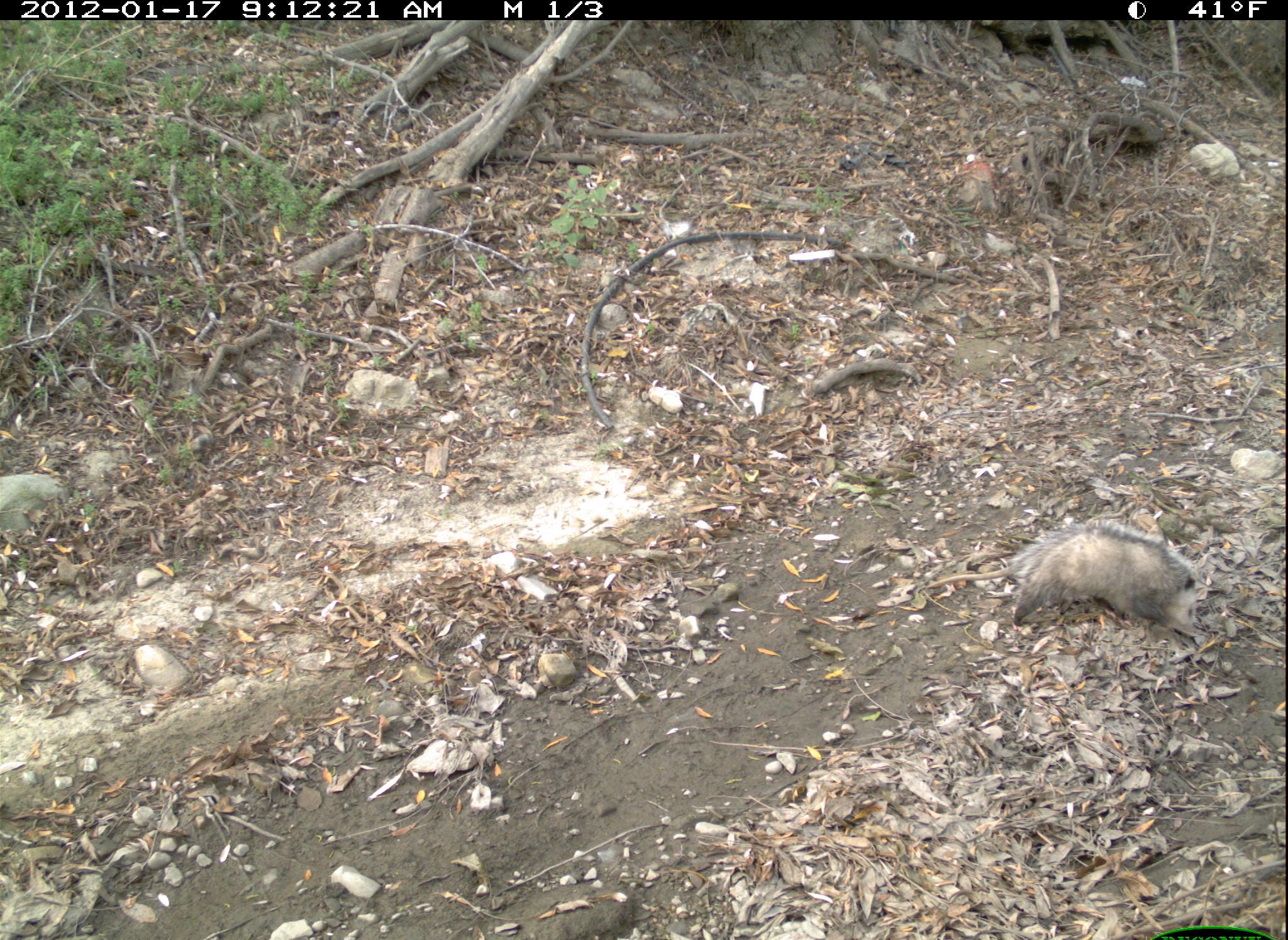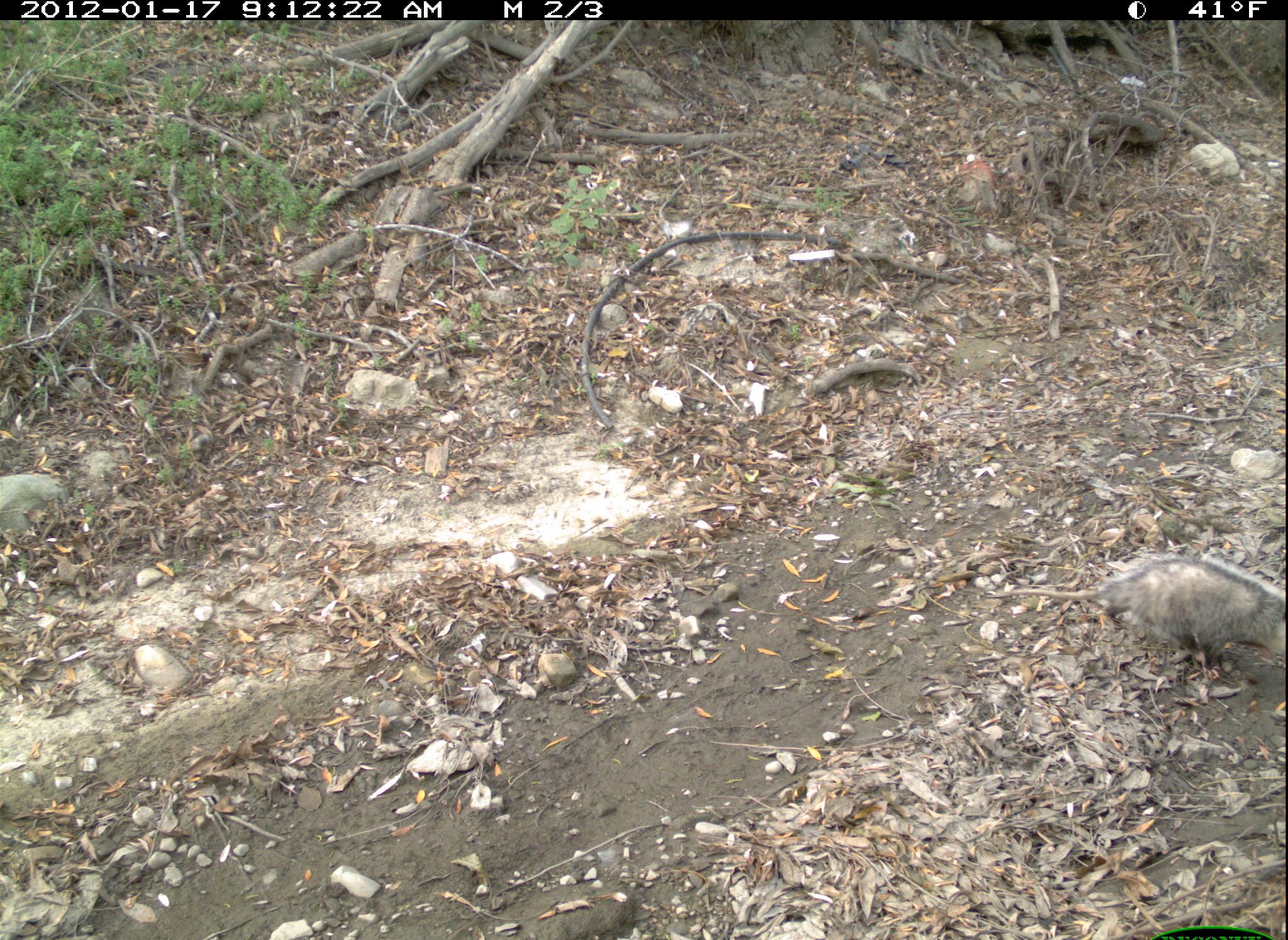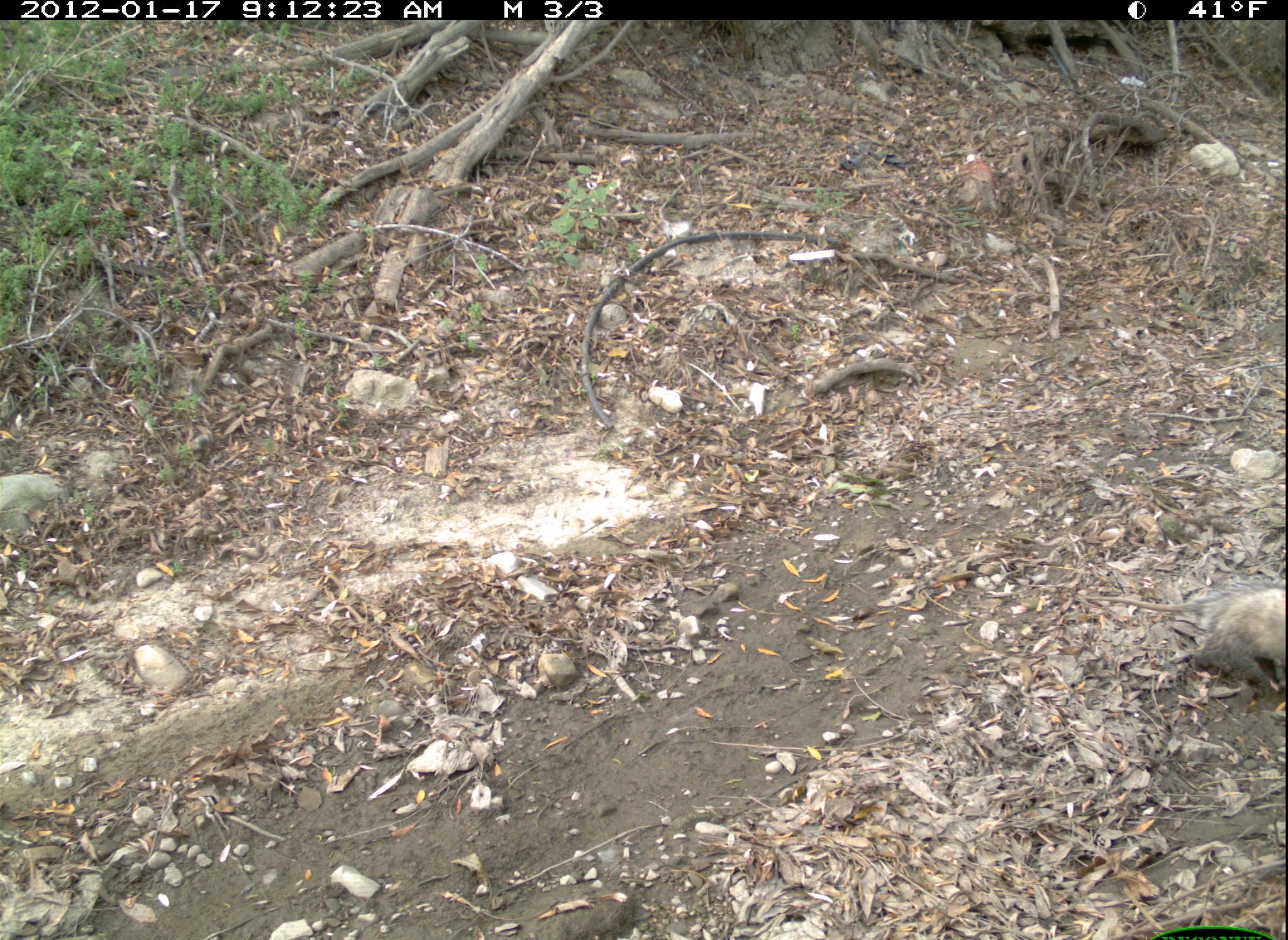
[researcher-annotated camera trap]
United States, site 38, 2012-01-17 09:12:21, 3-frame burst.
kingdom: Animalia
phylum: Chordata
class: Mammalia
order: Didelphimorphia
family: Didelphidae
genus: Didelphis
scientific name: Didelphis virginiana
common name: virginia opossum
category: opossum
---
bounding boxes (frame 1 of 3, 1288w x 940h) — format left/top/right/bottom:
opossum: 974/504/1248/701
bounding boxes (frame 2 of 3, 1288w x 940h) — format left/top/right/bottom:
opossum: 982/527/1286/686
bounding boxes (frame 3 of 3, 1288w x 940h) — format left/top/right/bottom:
opossum: 1080/557/1286/701